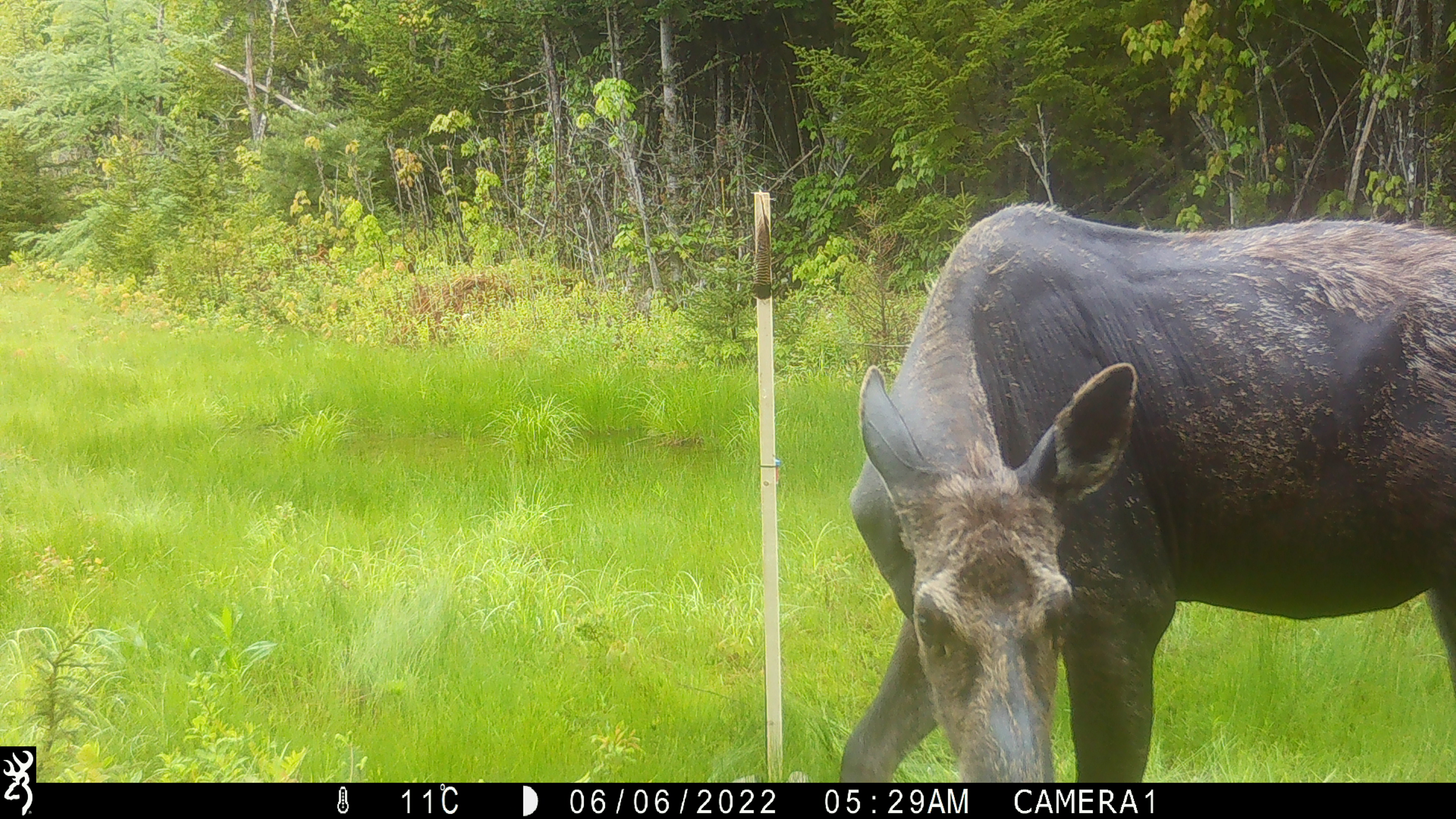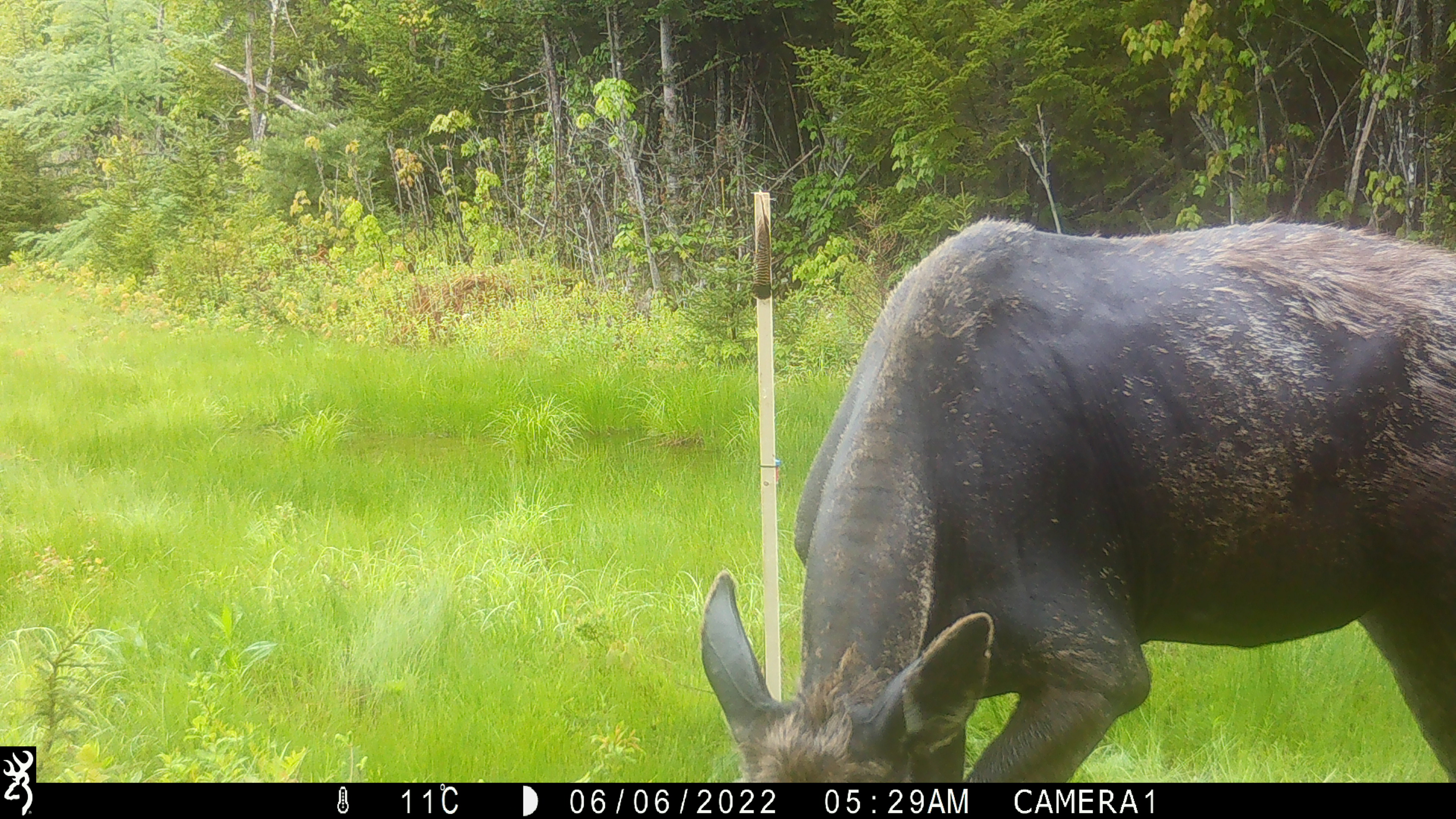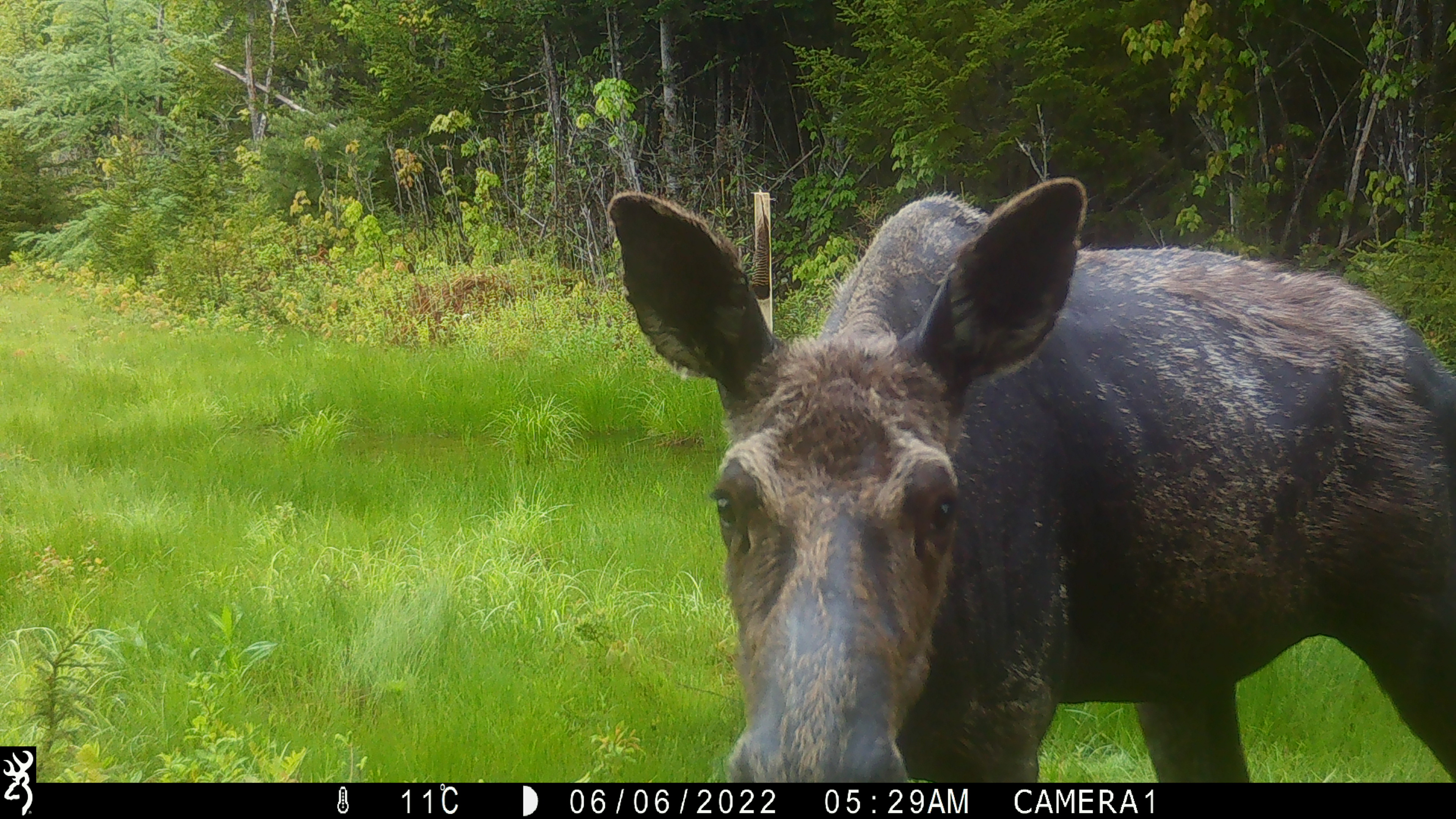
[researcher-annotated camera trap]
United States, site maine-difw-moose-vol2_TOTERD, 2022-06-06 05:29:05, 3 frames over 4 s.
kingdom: Animalia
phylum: Chordata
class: Mammalia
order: Artiodactyla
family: Cervidae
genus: Alces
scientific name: Alces alces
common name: moose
Moose (Alces alces).